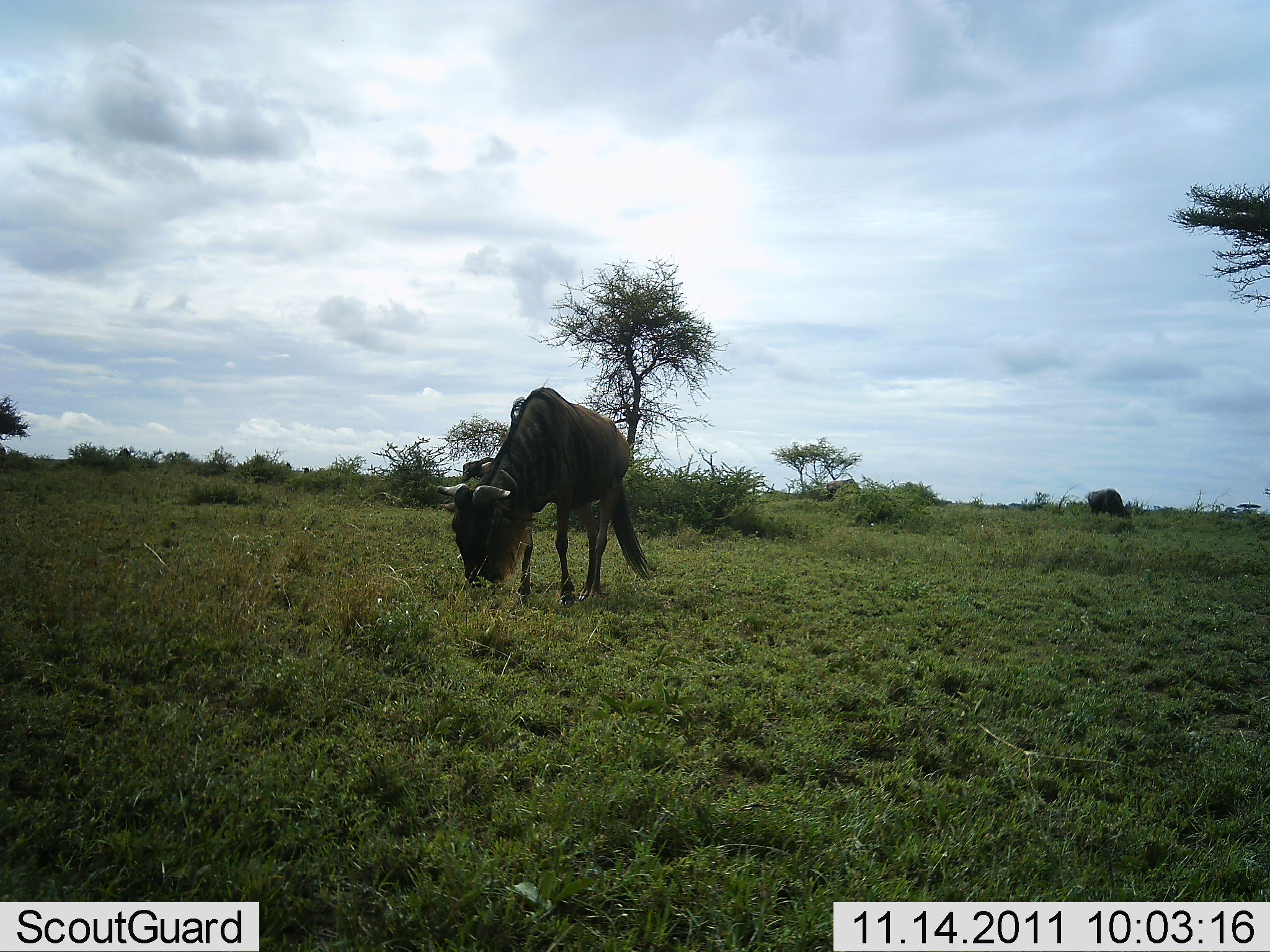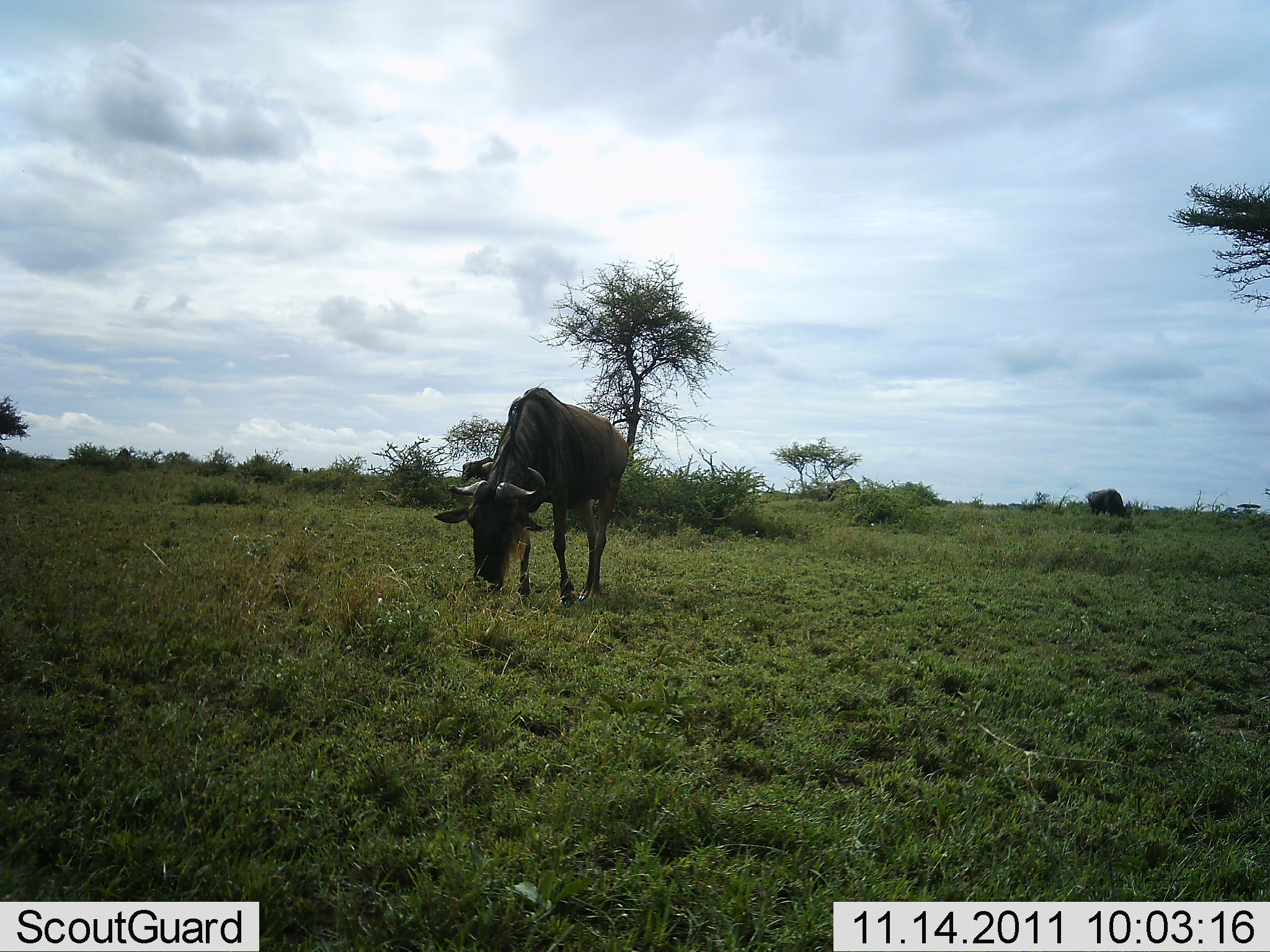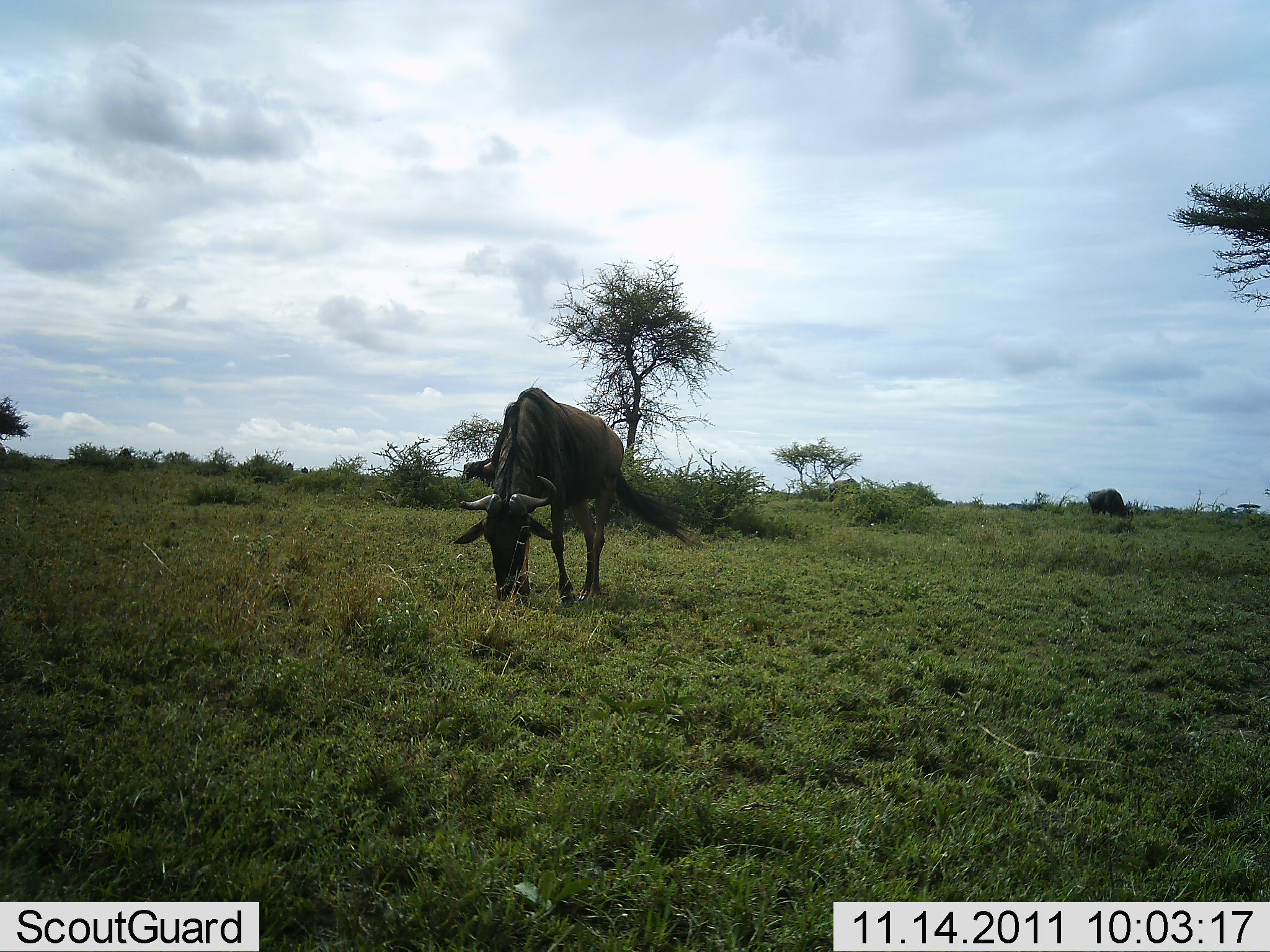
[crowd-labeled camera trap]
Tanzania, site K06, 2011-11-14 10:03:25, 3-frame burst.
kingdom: Animalia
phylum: Chordata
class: Mammalia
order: Artiodactyla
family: Bovidae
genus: Connochaetes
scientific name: Connochaetes taurinus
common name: blue wildebeest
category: wildebeest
Wildebeest (blue wildebeest) (Connochaetes taurinus), count 1. Behavior (volunteer vote fractions): standing 33%, resting 0%, moving 0%, interacting 0%. Young present (vote fraction): 0%. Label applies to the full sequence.